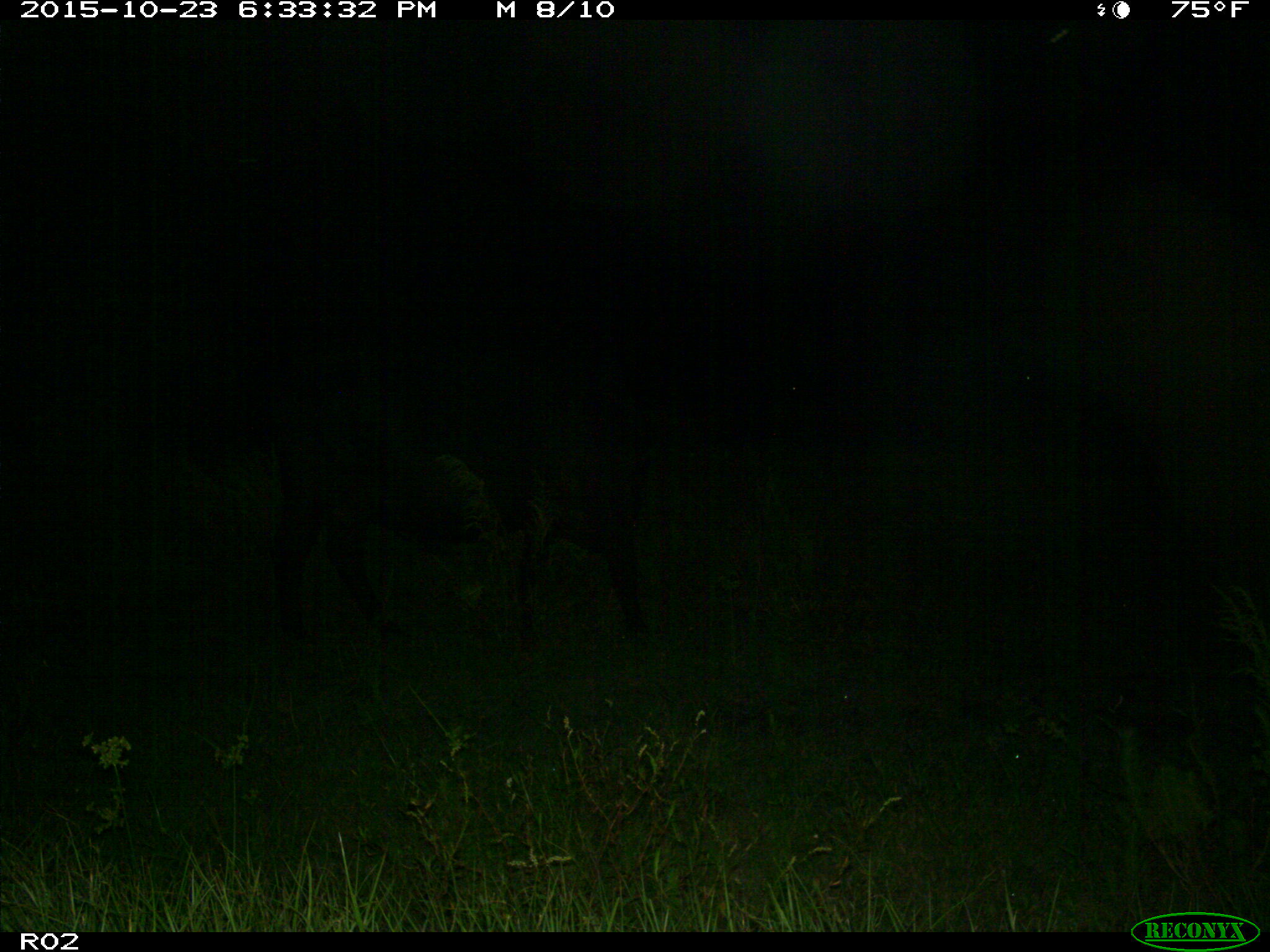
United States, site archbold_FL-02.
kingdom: Animalia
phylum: Chordata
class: Mammalia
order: Artiodactyla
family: Bovidae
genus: Bos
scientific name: Bos taurus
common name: domestic cow